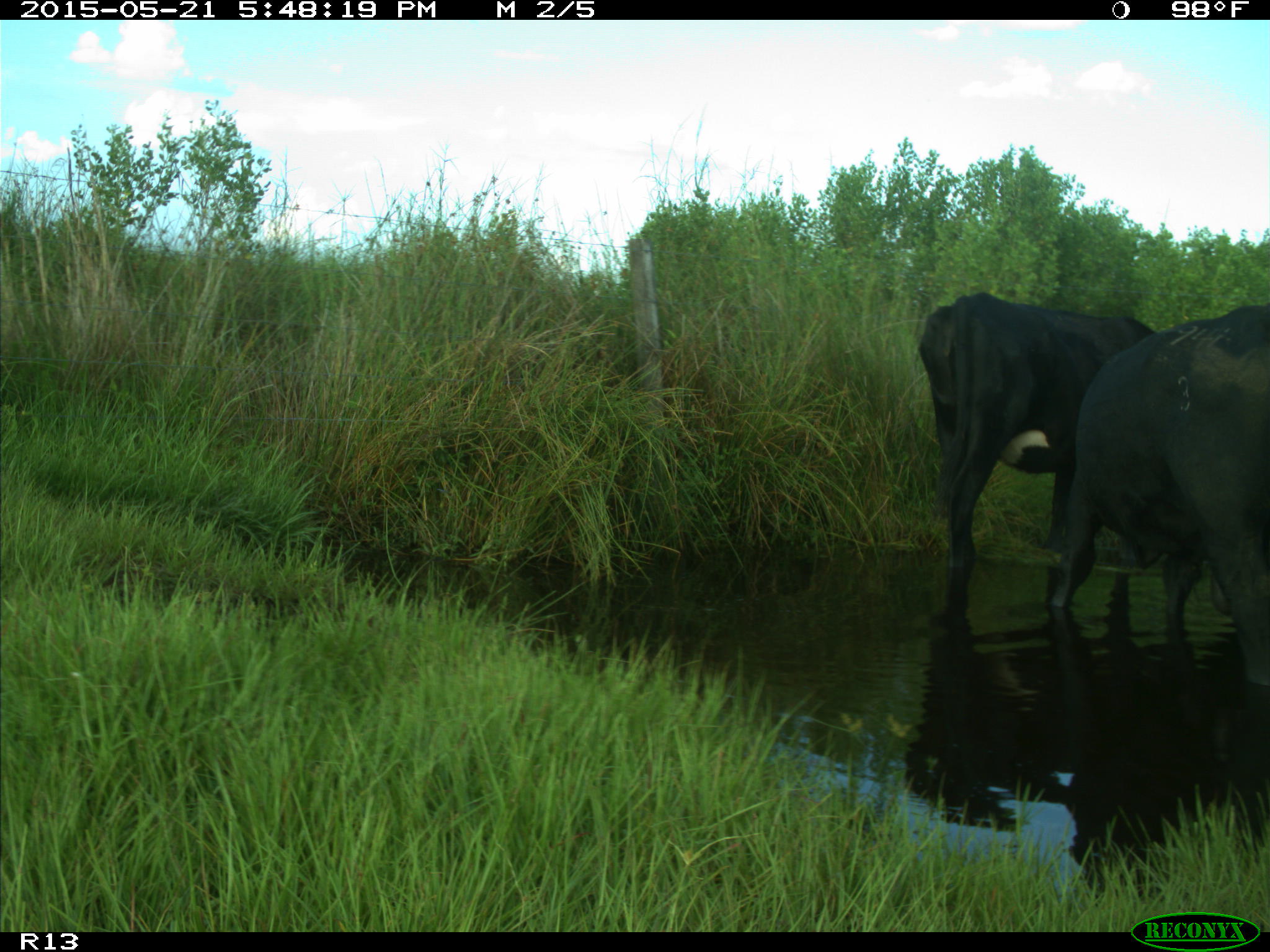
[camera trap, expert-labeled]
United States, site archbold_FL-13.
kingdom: Animalia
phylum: Chordata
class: Mammalia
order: Artiodactyla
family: Bovidae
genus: Bos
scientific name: Bos taurus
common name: domestic cow